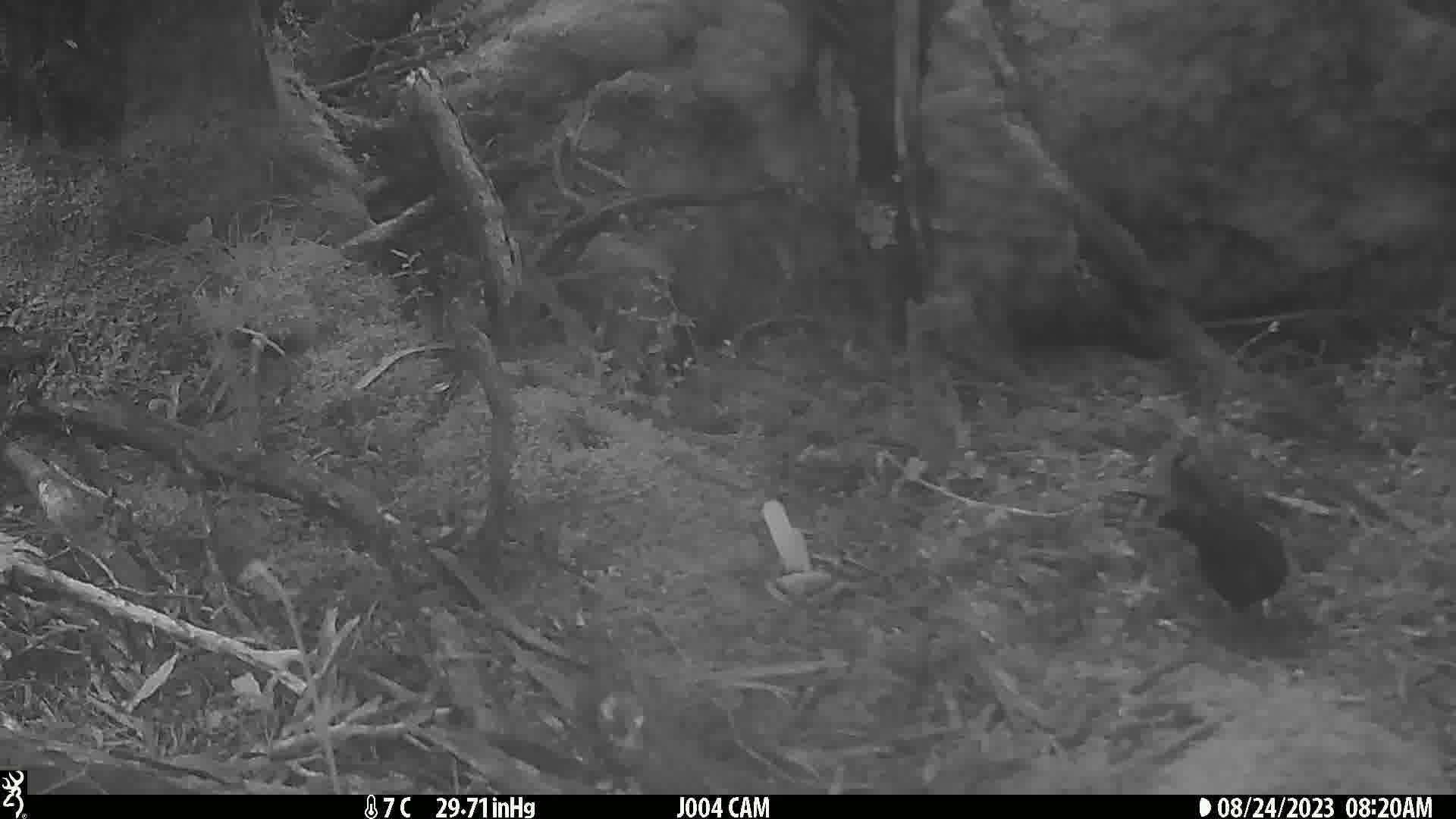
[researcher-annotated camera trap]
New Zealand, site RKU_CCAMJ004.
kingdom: Animalia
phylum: Chordata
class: Aves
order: Passeriformes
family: Turdidae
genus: Turdus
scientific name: Turdus merula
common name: eurasian blackbird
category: blackbird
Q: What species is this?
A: Blackbird (eurasian blackbird) (Turdus merula).